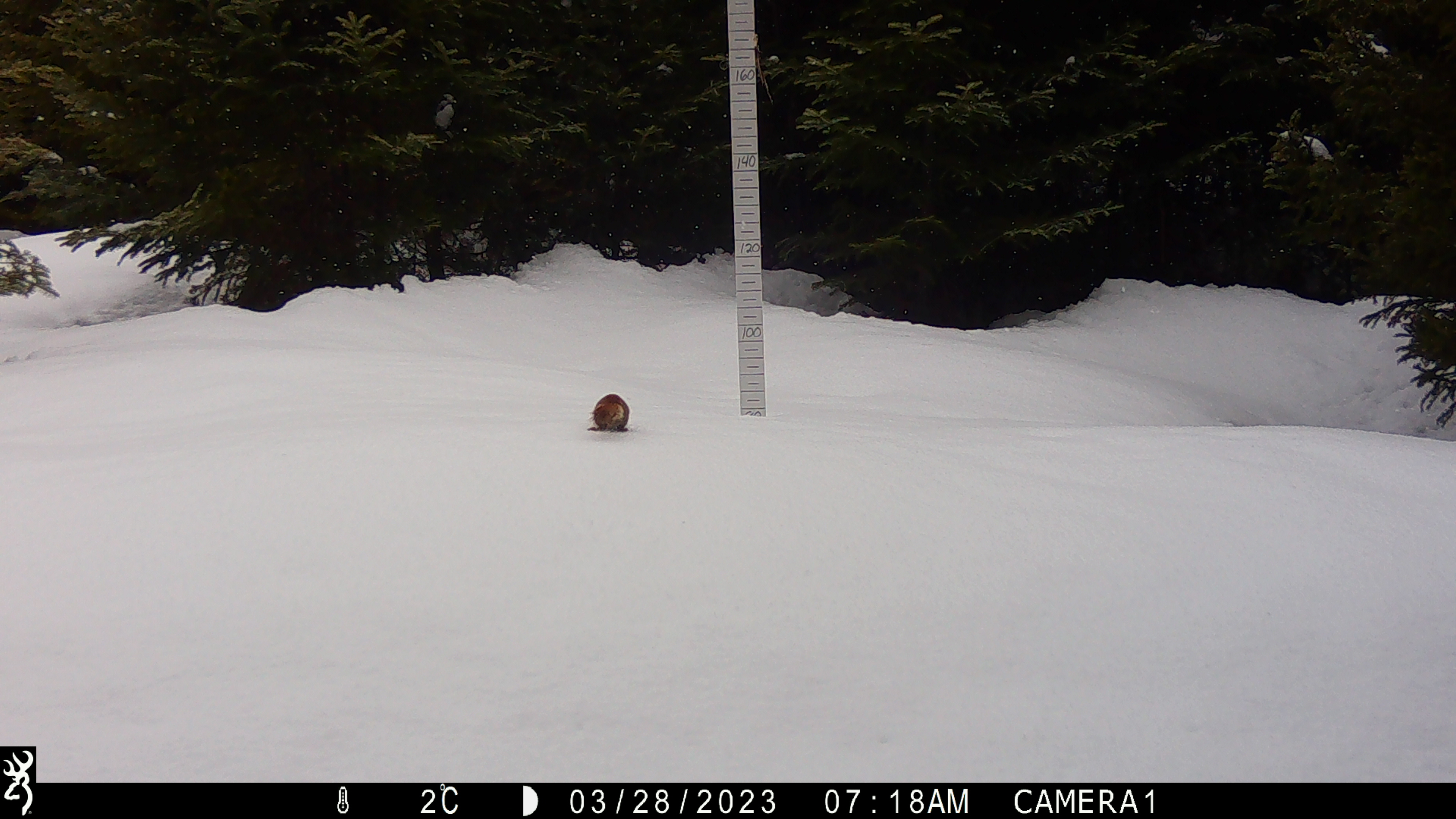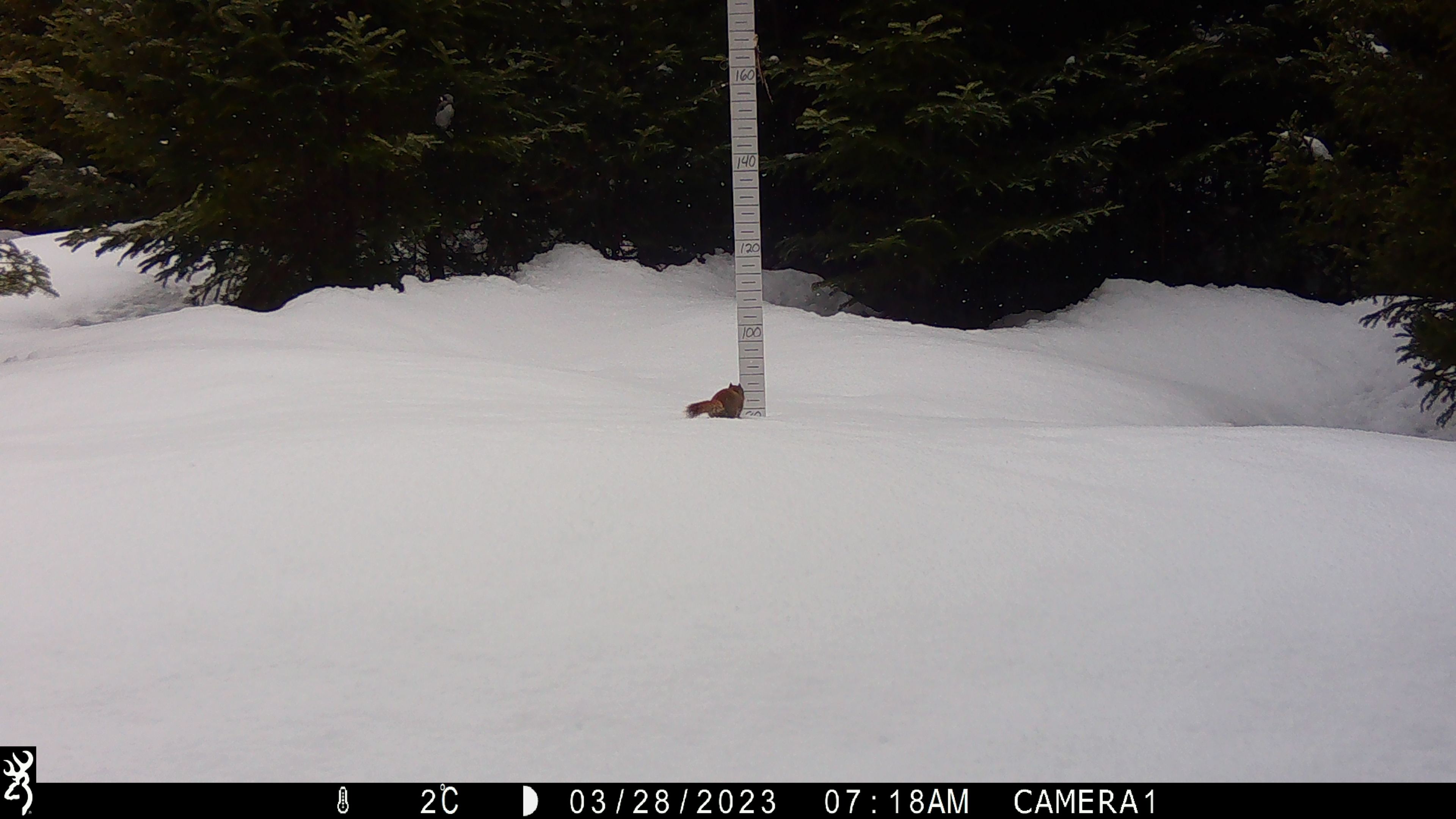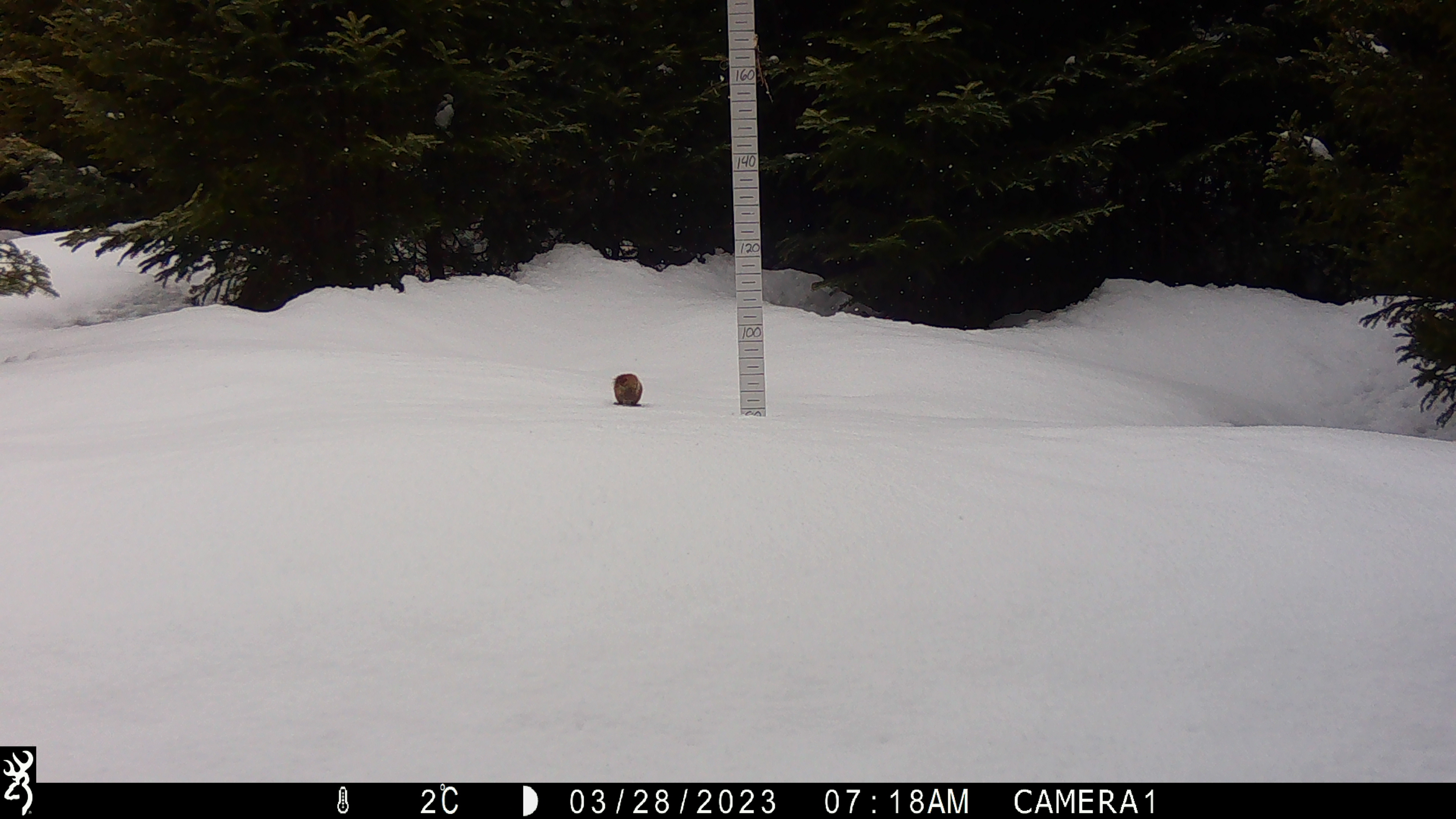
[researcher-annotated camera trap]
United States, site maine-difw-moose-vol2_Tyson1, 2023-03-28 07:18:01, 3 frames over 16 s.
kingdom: Animalia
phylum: Chordata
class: Mammalia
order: Rodentia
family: Sciuridae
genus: Tamiasciurus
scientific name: Tamiasciurus hudsonicus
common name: red squirrel